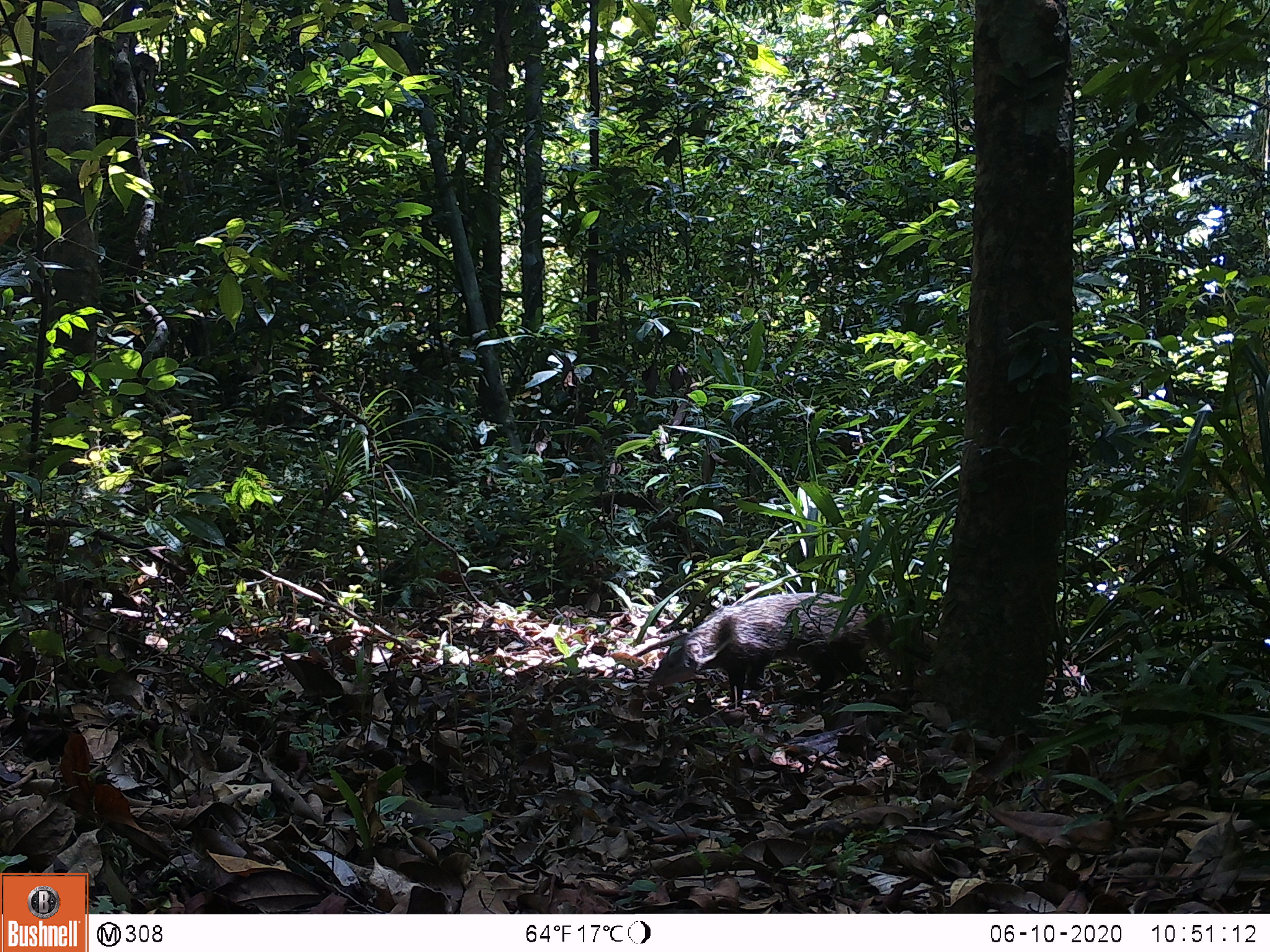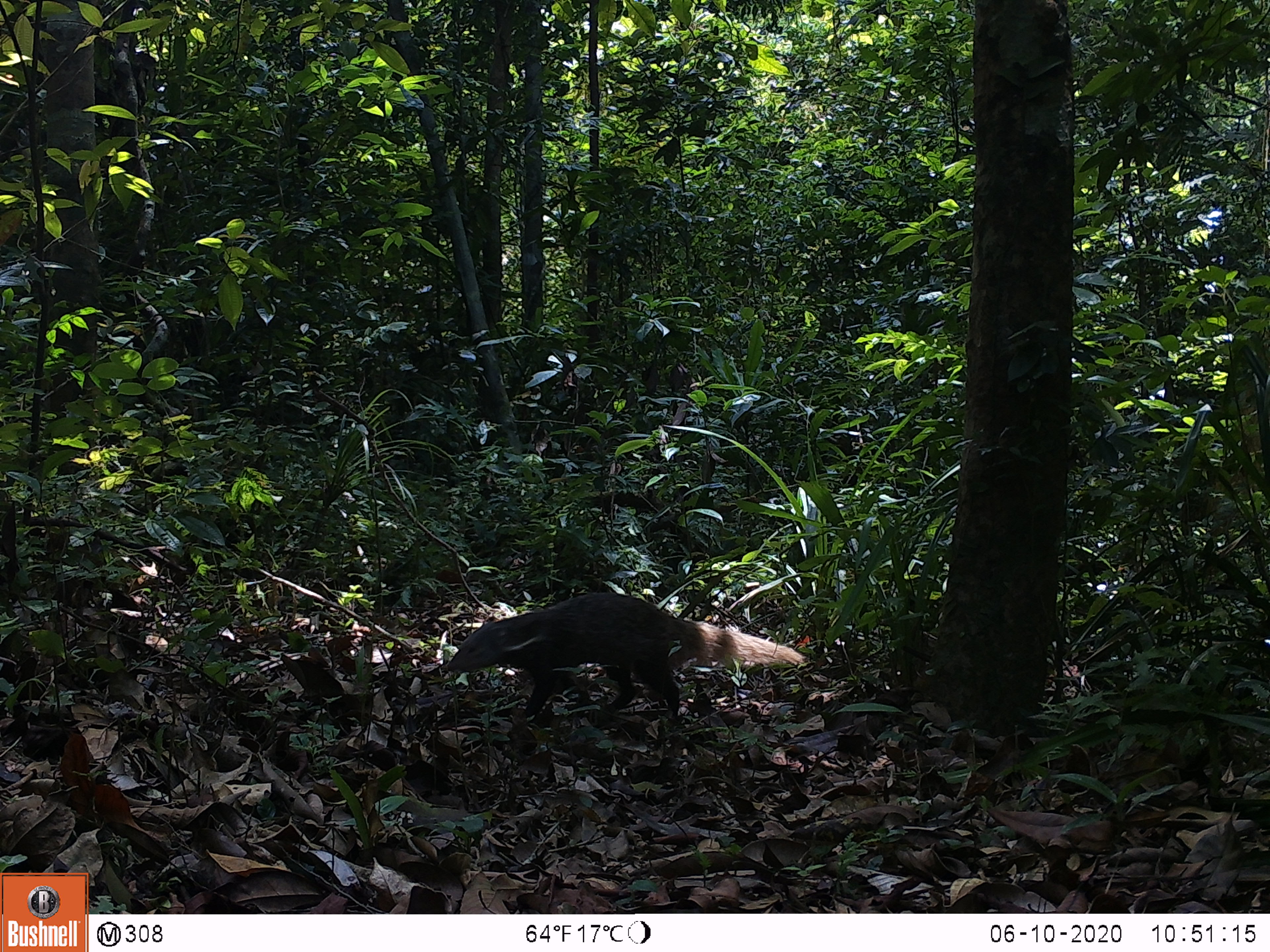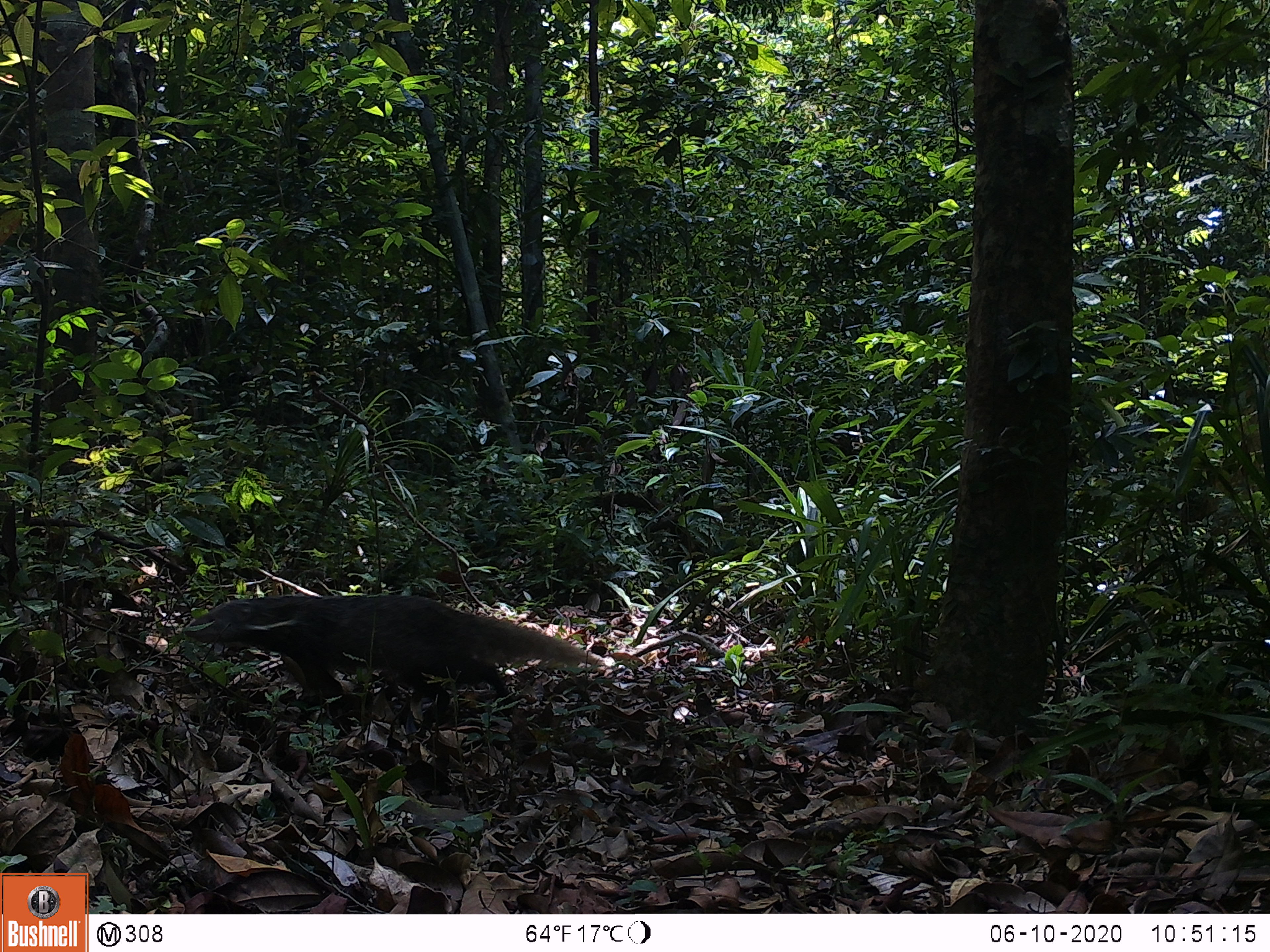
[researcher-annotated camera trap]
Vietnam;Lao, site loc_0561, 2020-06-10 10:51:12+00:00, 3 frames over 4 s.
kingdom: Animalia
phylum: Chordata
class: Mammalia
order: Carnivora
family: Herpestidae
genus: Urva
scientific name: Urva urva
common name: crab-eating mongoose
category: crab eating mongoose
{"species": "crab eating mongoose (crab-eating mongoose) (Urva urva)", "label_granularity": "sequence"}